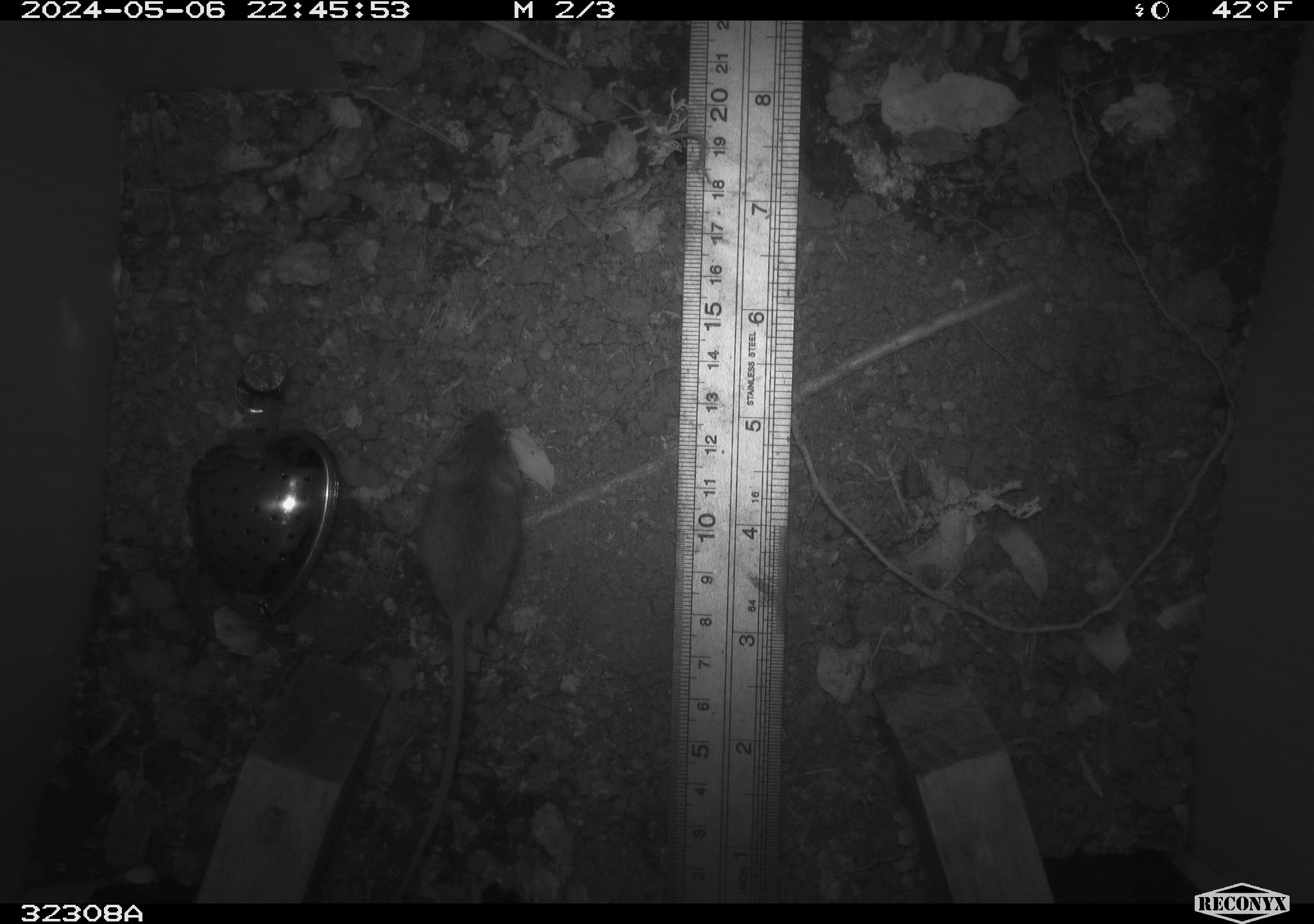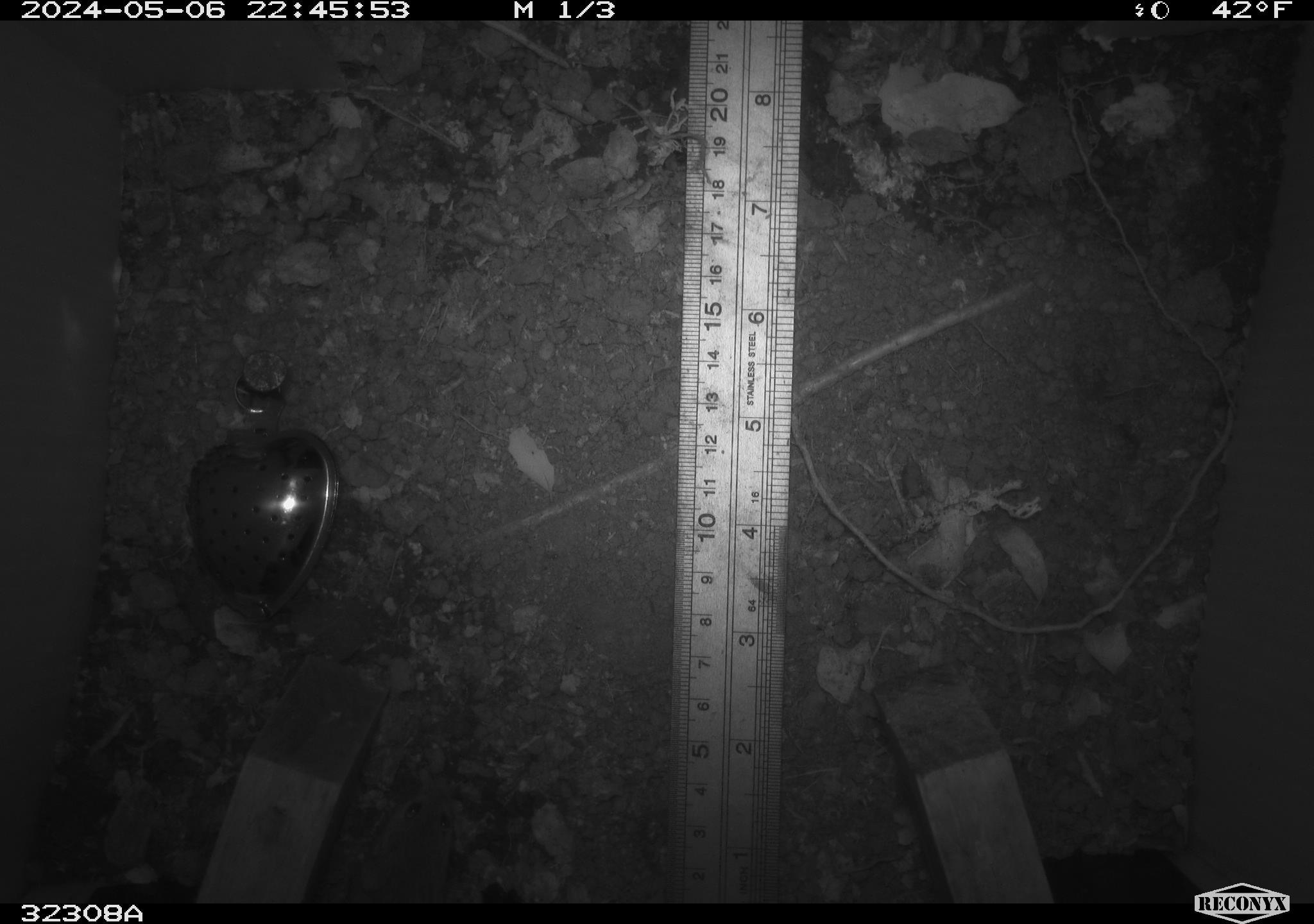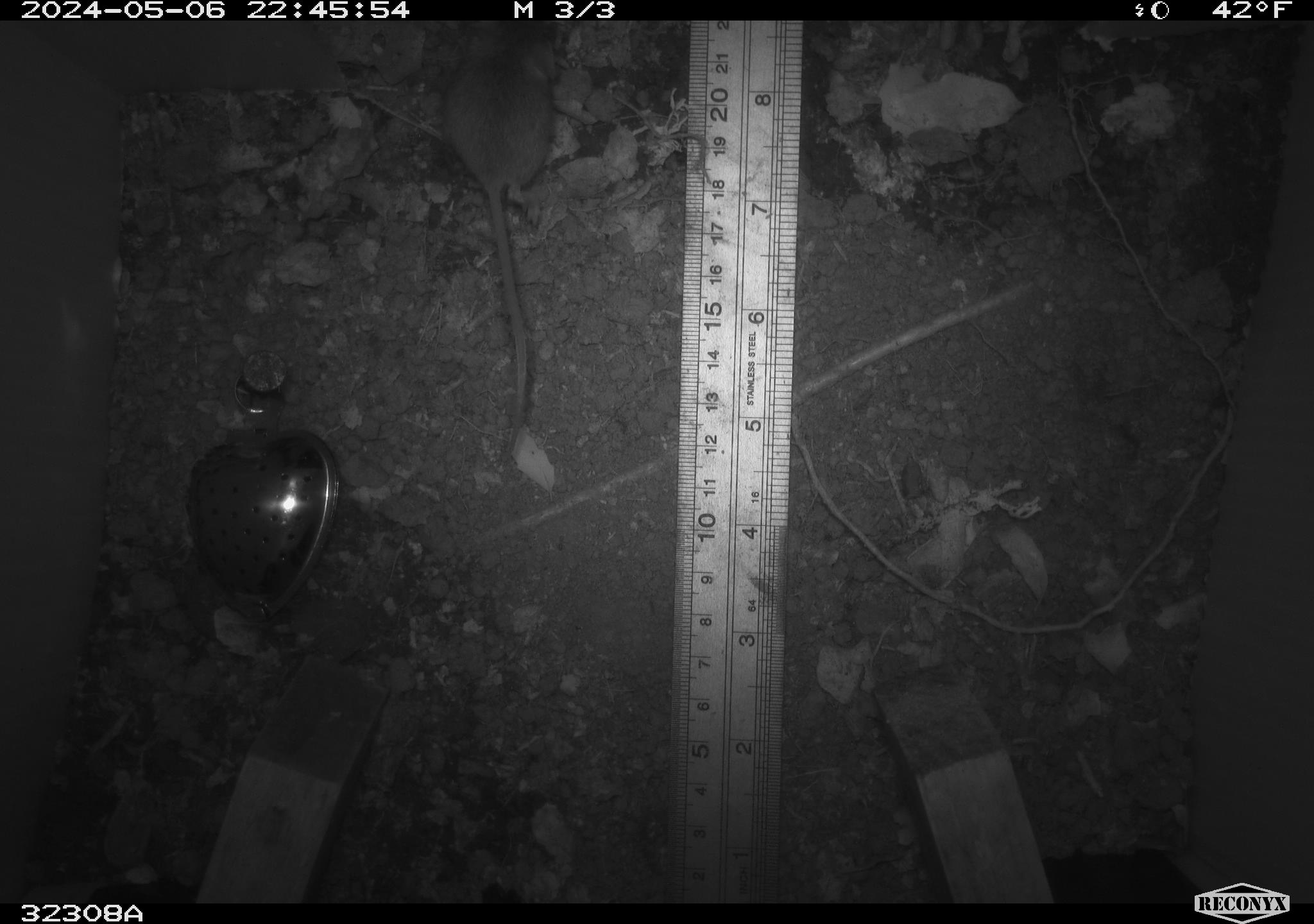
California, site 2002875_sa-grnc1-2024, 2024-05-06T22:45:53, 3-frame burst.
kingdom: Animalia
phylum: Chordata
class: Mammalia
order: Rodentia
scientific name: Rodentia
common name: mouse species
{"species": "mouse species (Rodentia)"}